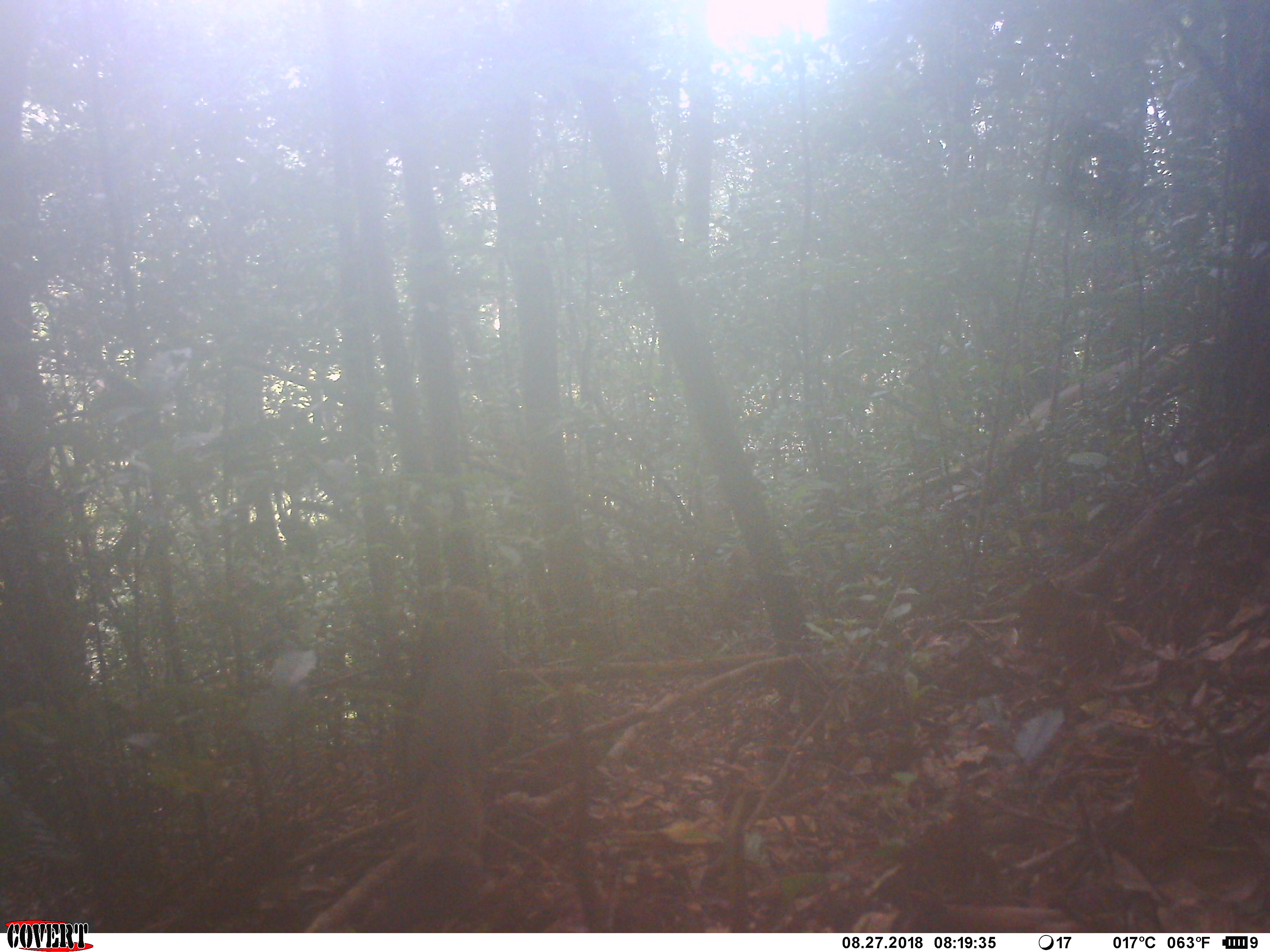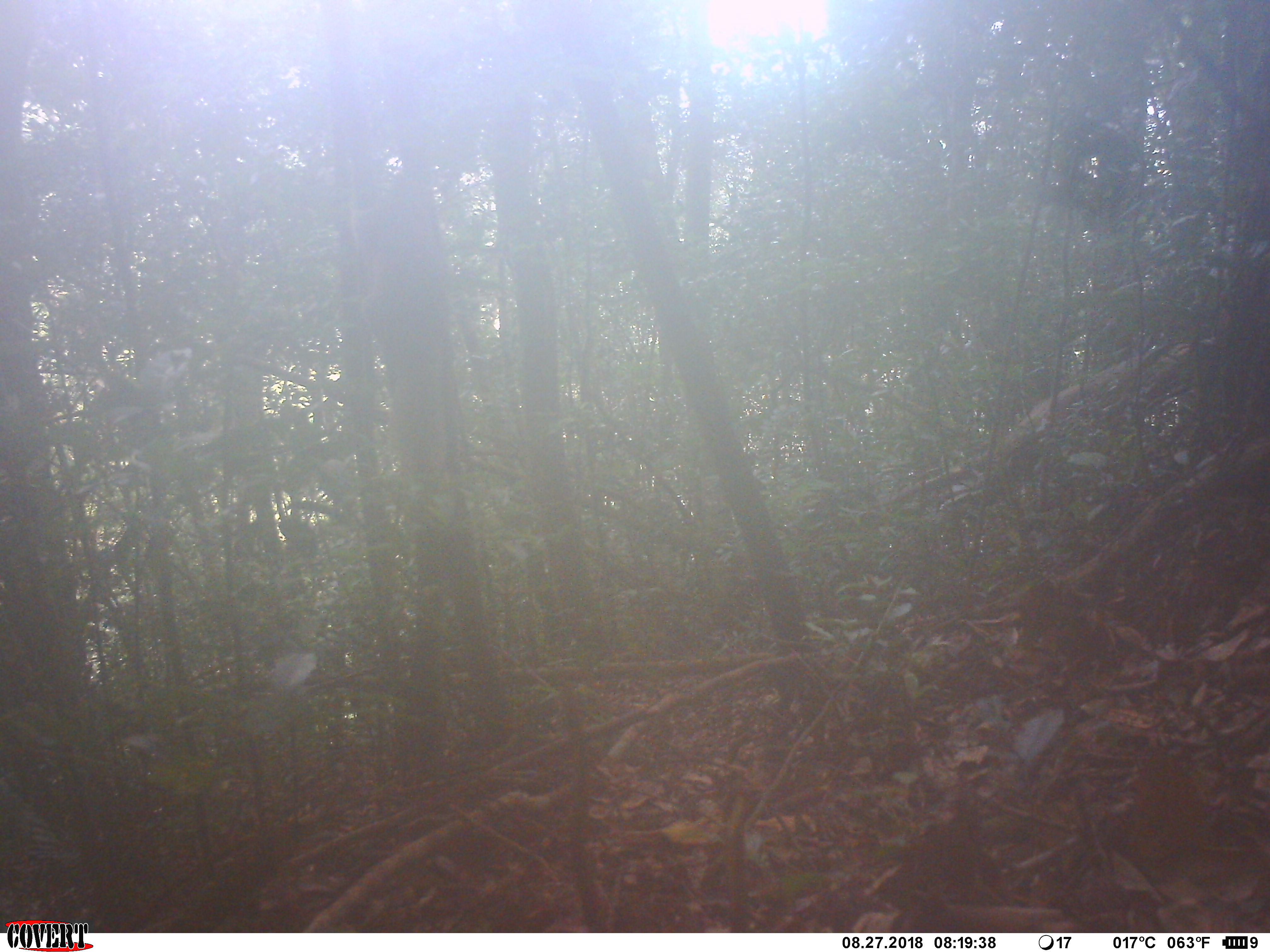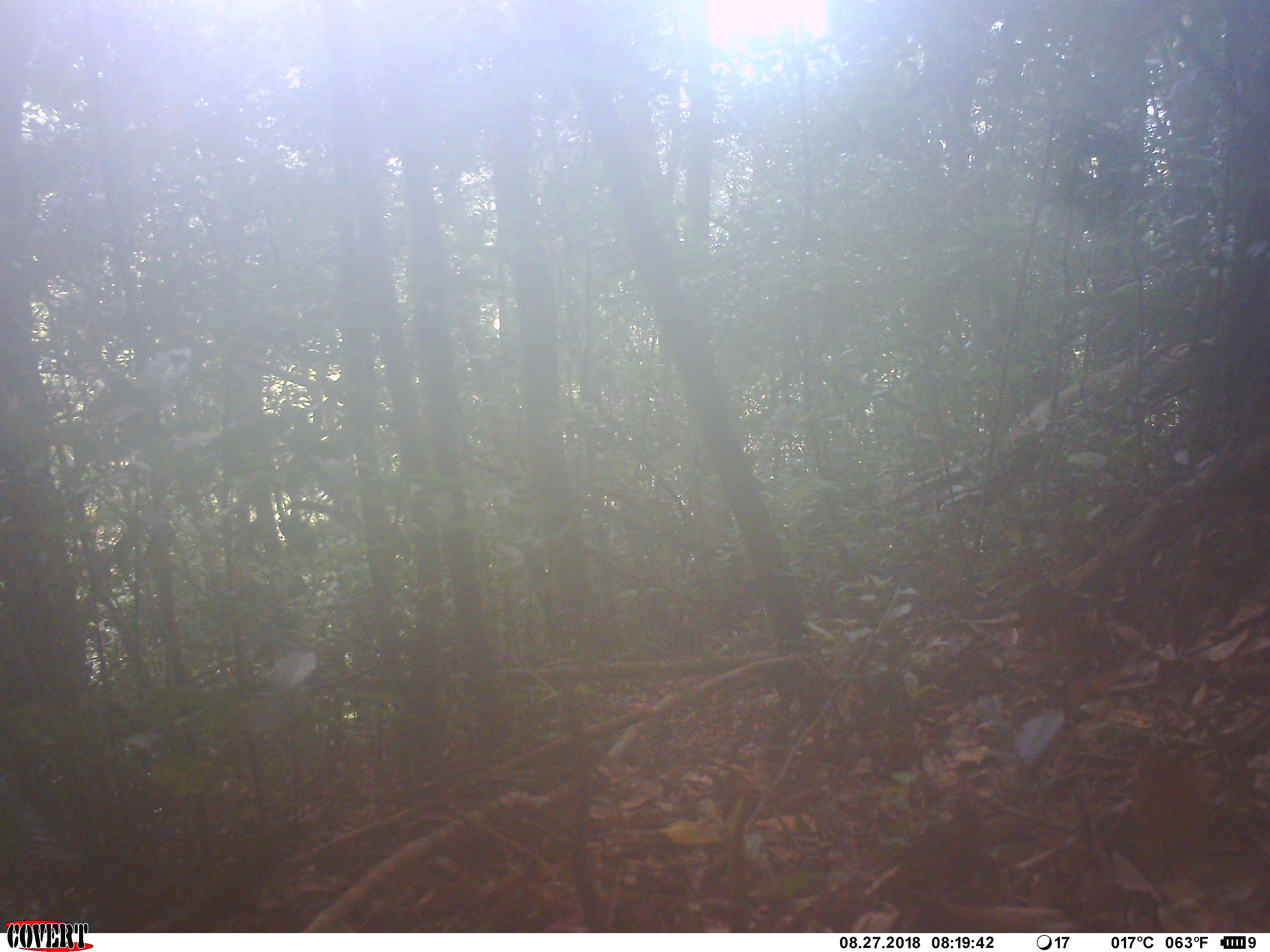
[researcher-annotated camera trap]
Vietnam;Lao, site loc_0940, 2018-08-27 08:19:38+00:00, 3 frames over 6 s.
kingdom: Animalia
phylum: Chordata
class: Mammalia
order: Rodentia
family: Sciuridae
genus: Sciurus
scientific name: Sciurus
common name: squirrel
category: unidentified squirrel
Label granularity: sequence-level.